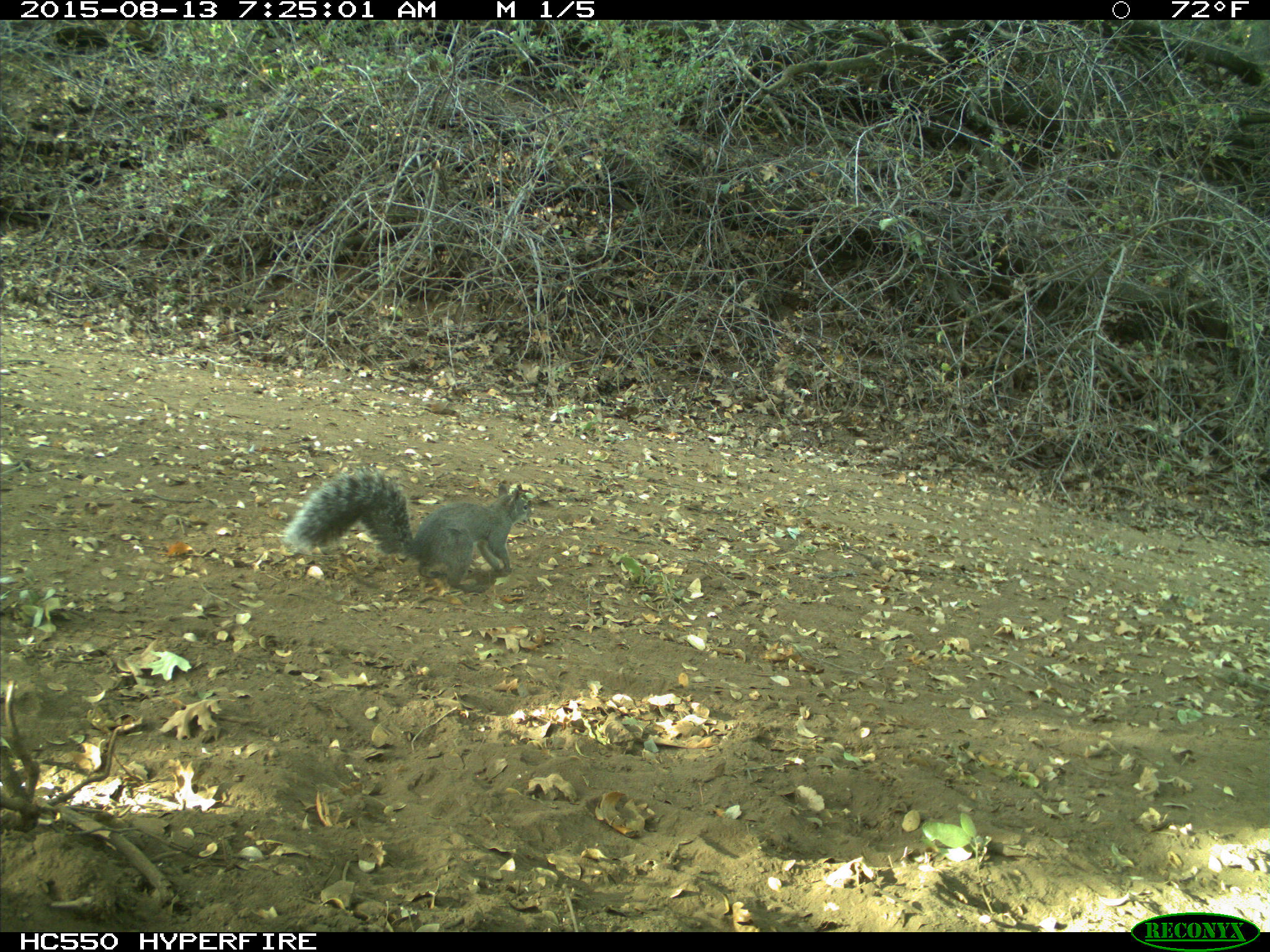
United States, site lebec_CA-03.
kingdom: Animalia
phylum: Chordata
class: Mammalia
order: Rodentia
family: Sciuridae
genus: Sciurus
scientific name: Sciurus carolinensis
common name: eastern gray squirrel